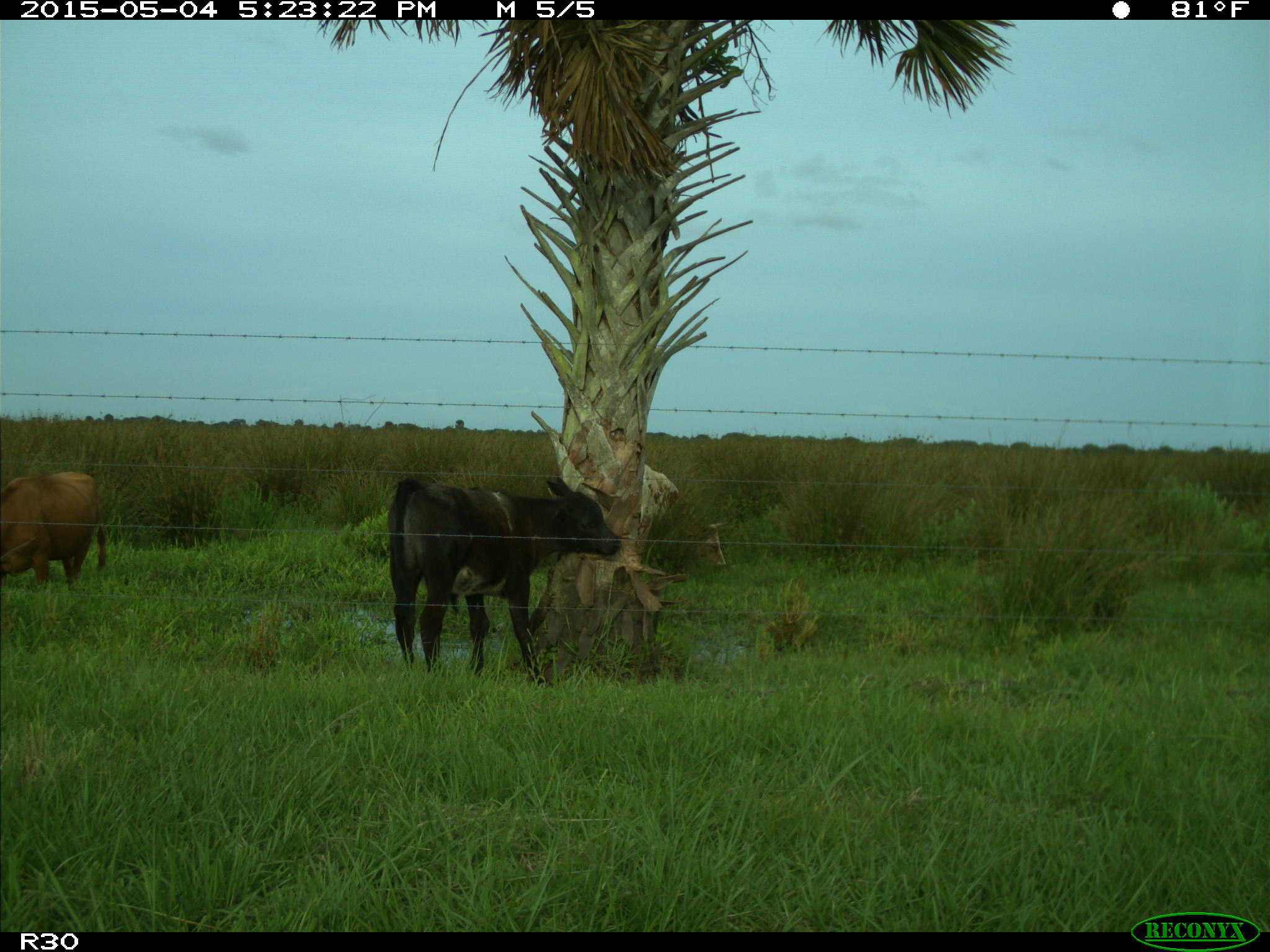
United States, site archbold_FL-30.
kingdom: Animalia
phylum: Chordata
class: Mammalia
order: Artiodactyla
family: Bovidae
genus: Bos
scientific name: Bos taurus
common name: domestic cow